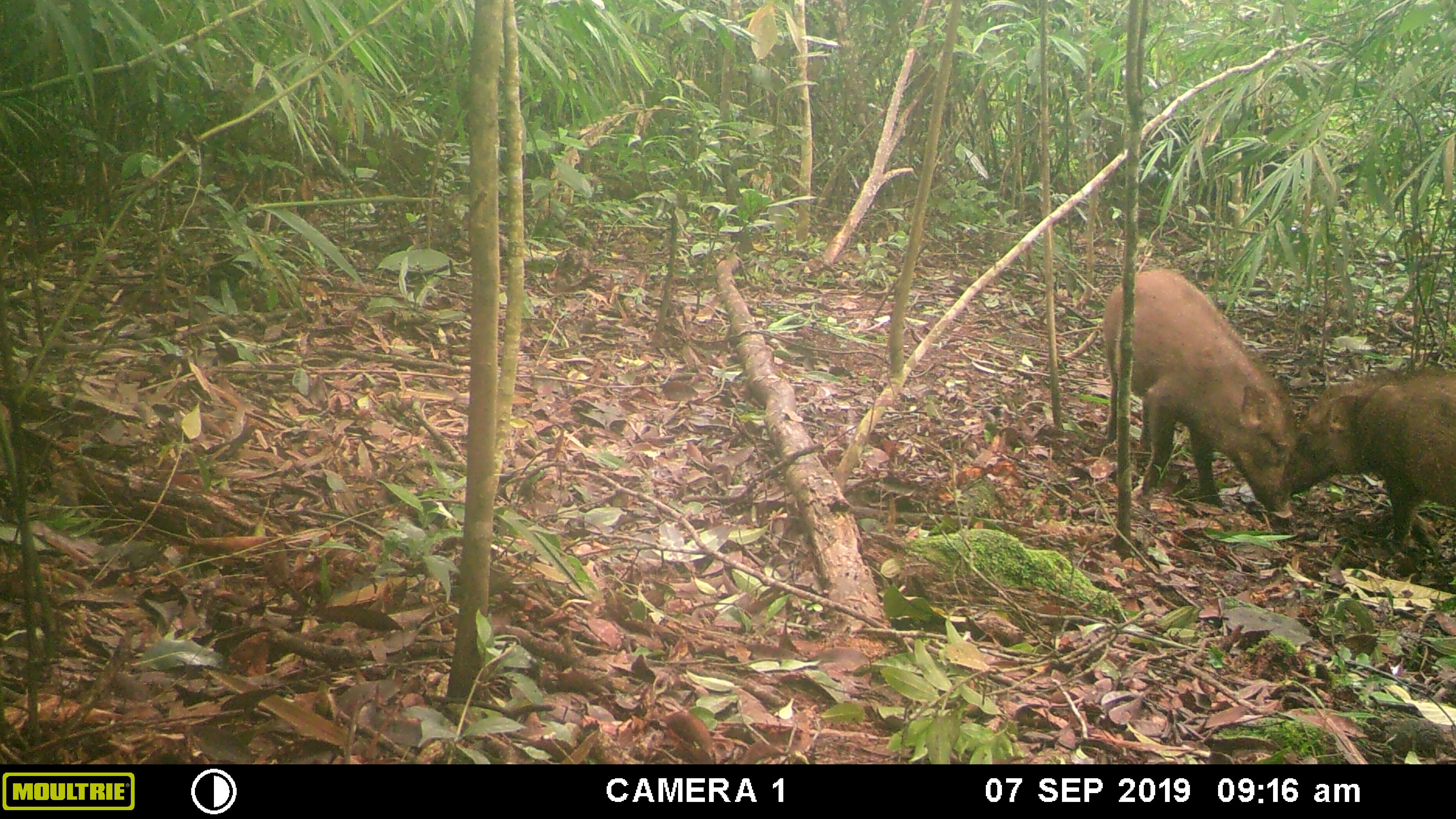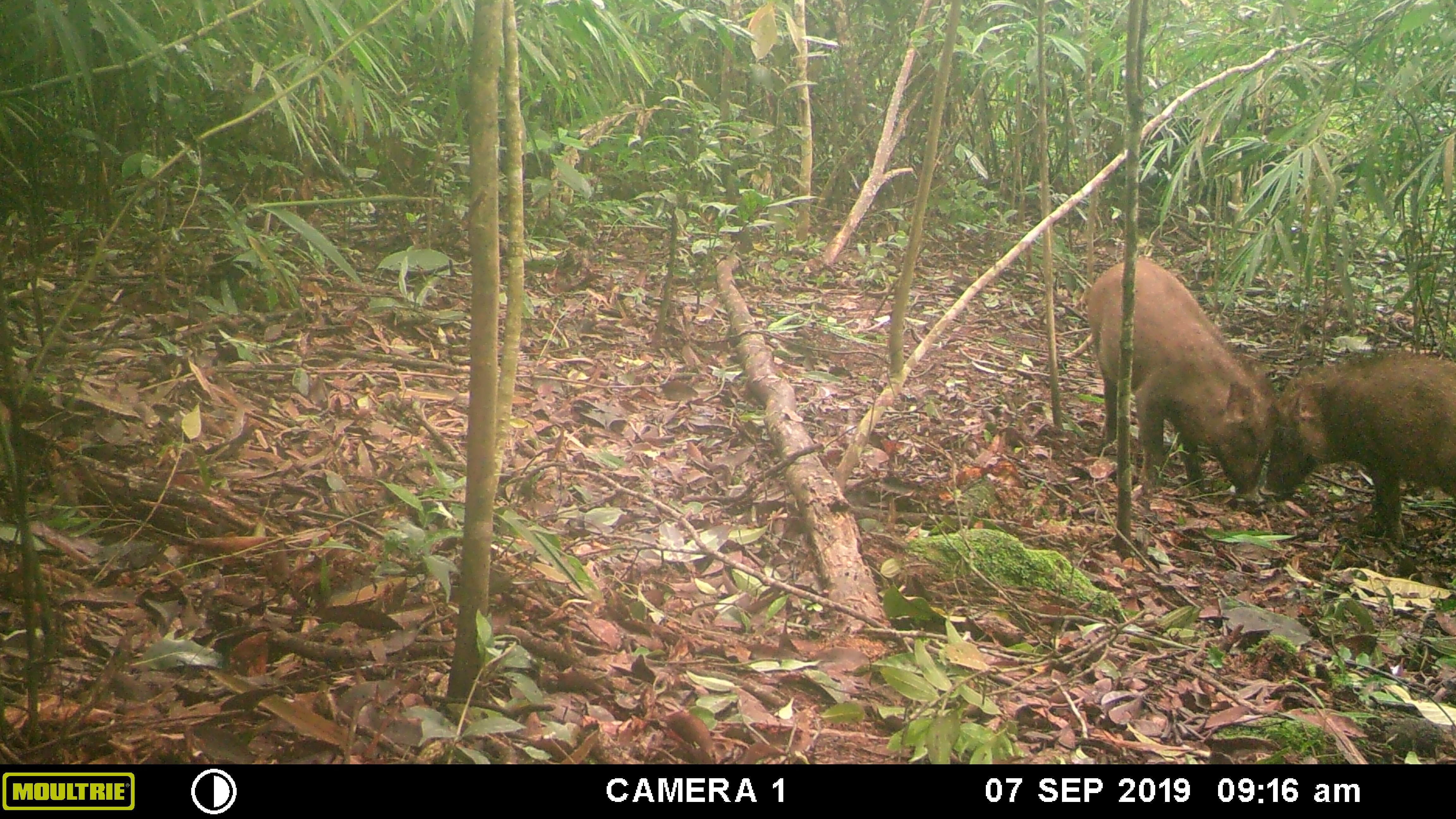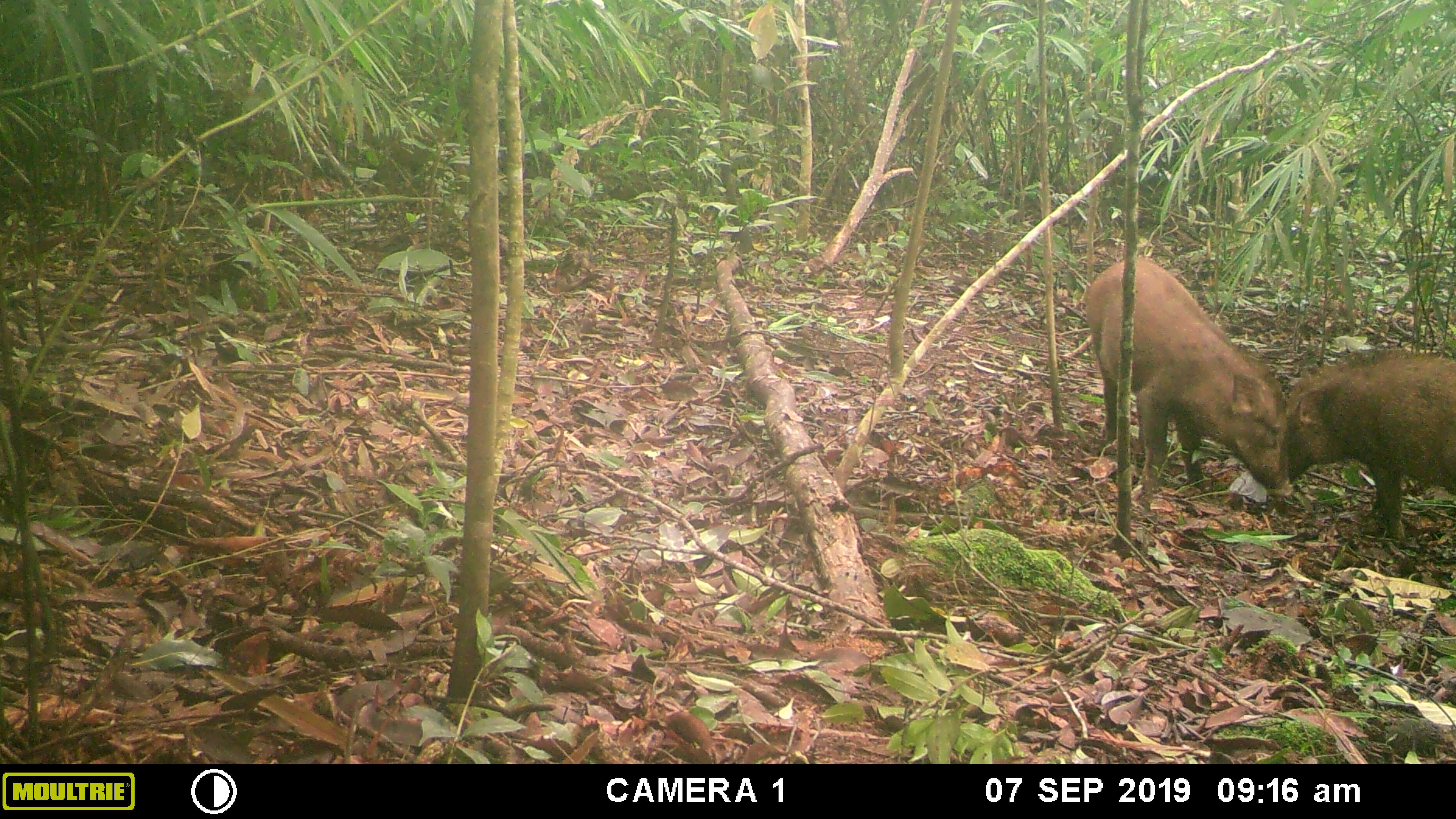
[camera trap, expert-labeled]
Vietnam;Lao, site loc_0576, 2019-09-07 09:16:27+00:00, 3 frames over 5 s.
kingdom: Animalia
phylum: Chordata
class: Mammalia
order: Artiodactyla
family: Suidae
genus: Sus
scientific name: Sus scrofa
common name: eurasian wild pig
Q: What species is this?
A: Eurasian wild pig (Sus scrofa).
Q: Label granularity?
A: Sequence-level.